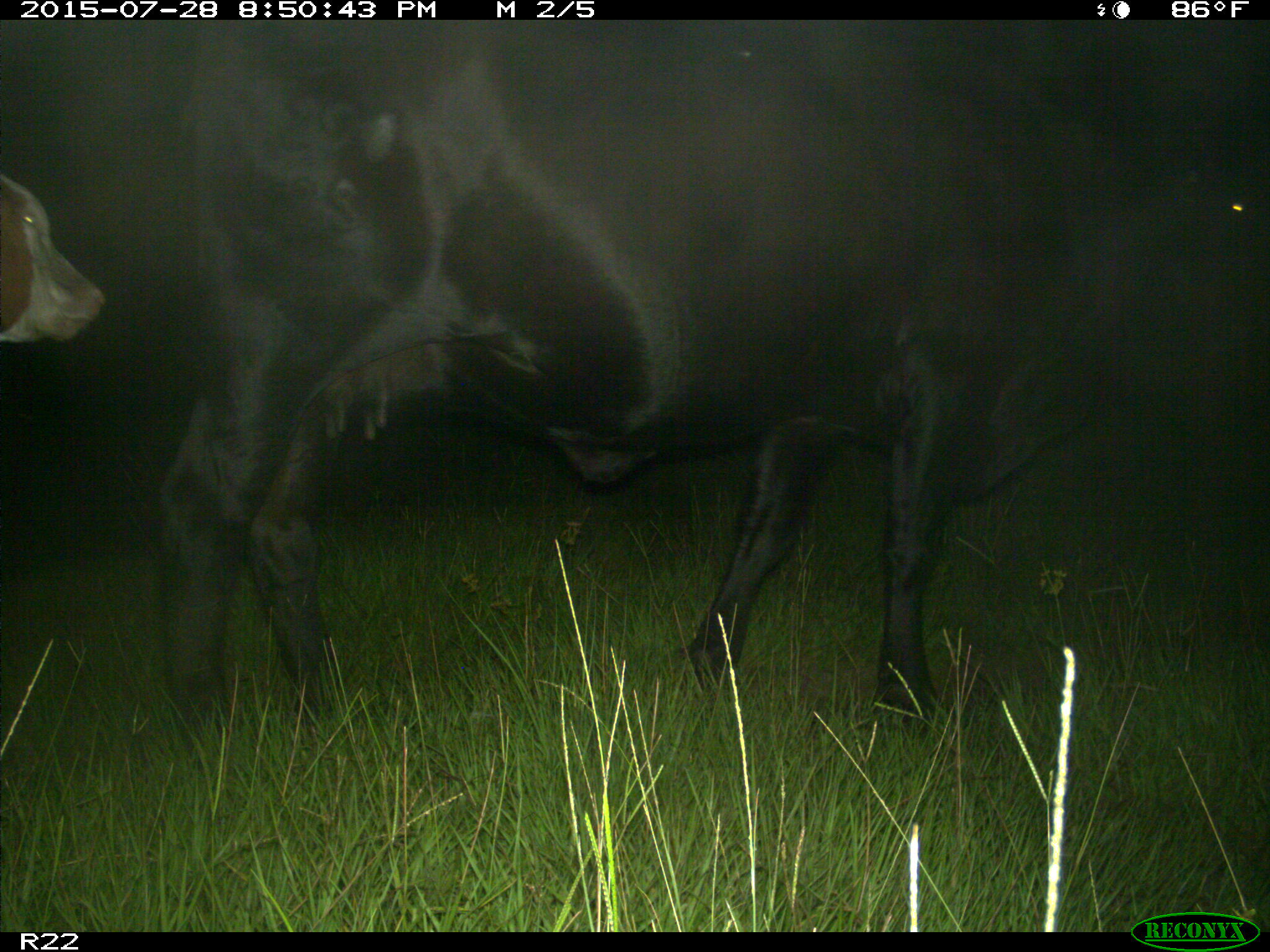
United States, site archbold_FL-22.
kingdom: Animalia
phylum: Chordata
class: Mammalia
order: Artiodactyla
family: Bovidae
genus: Bos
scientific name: Bos taurus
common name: domestic cow